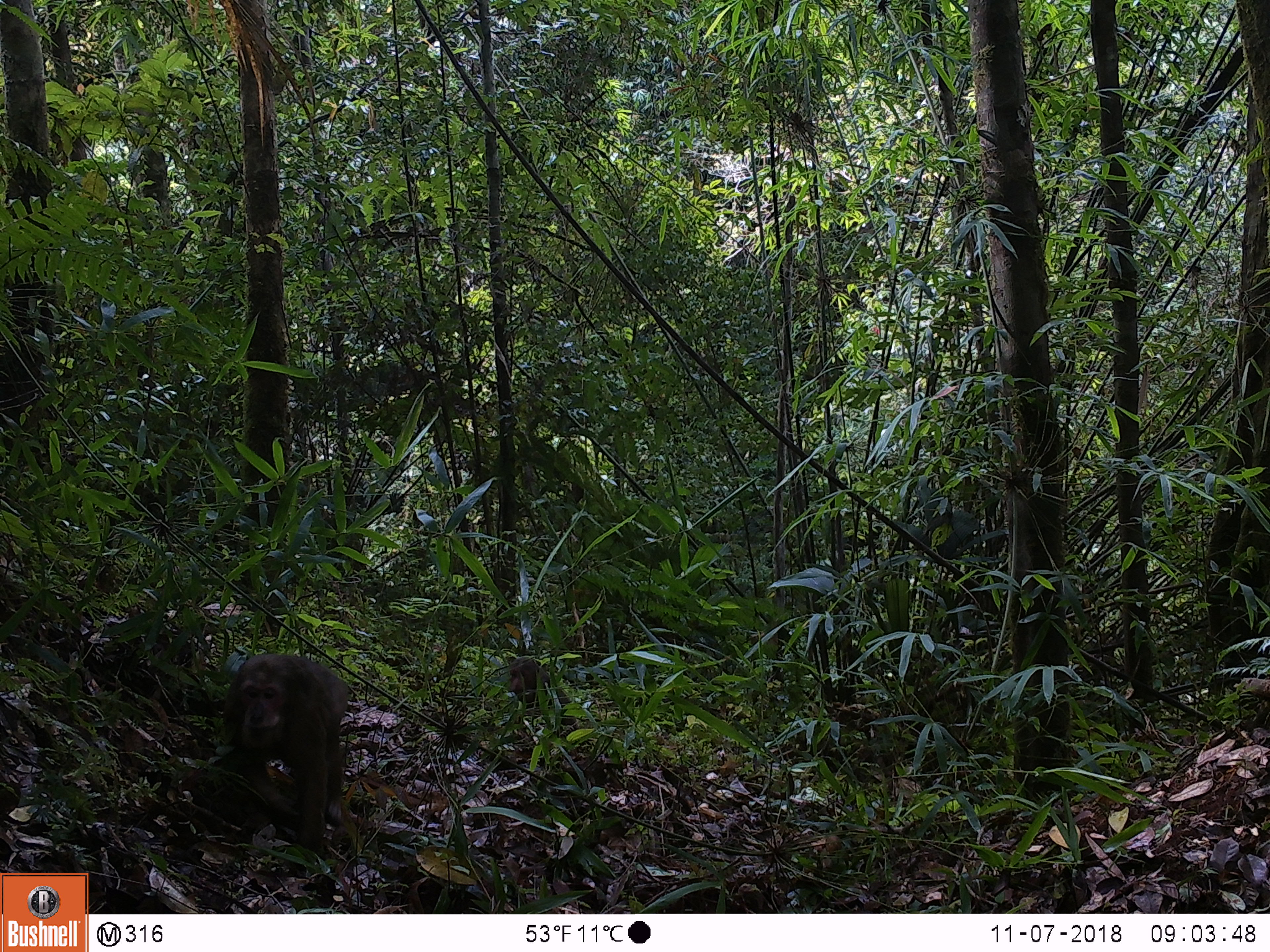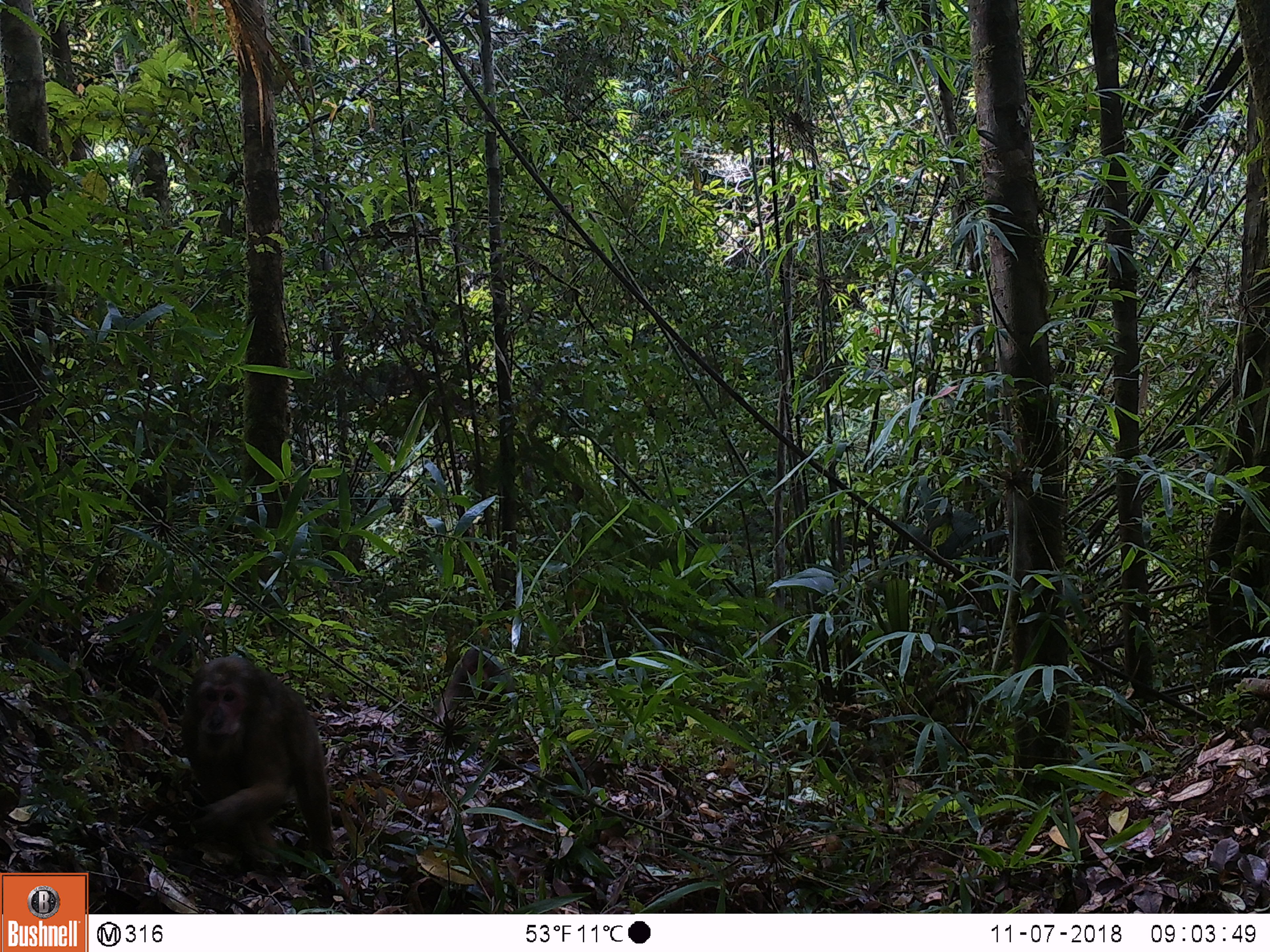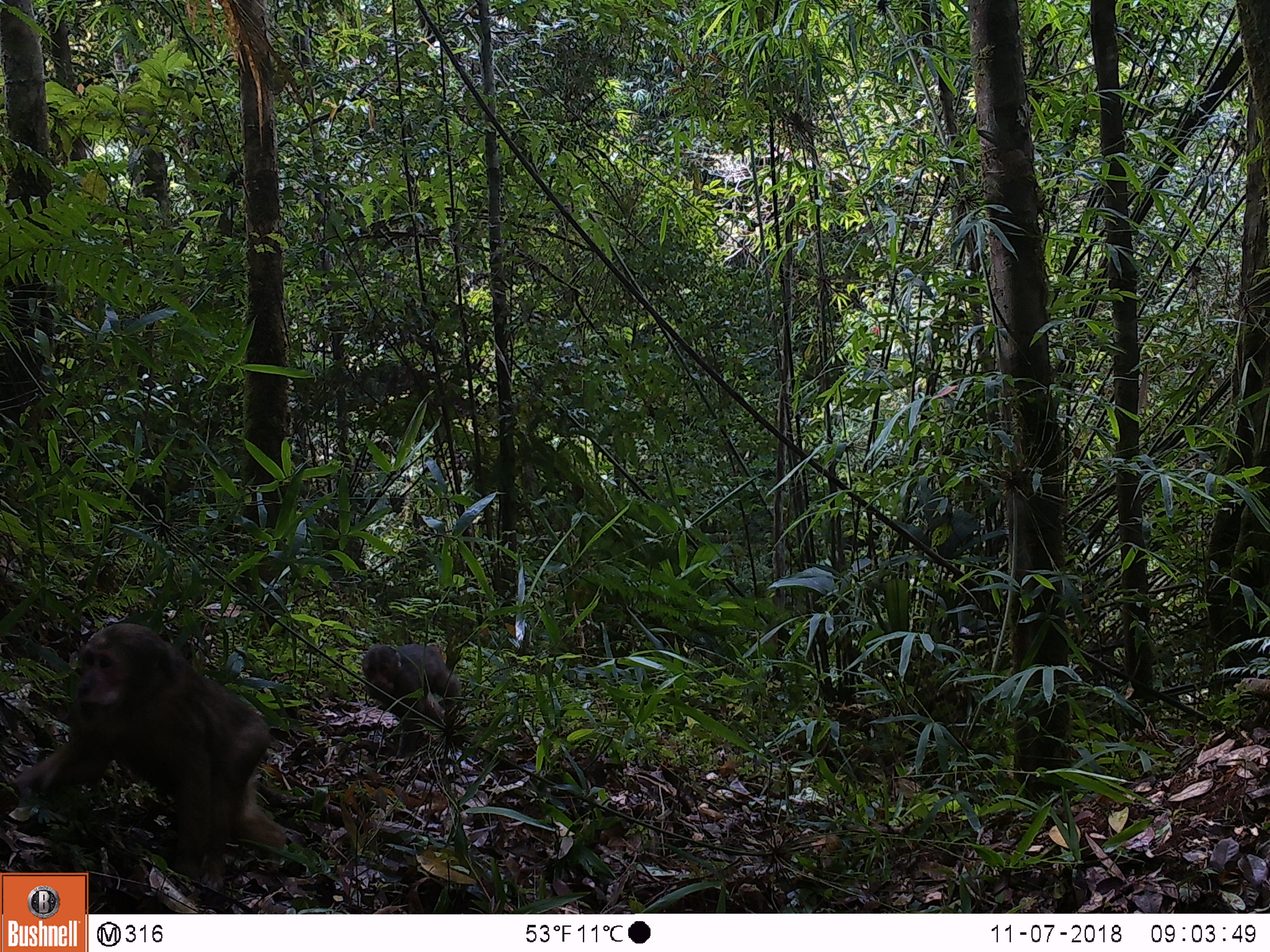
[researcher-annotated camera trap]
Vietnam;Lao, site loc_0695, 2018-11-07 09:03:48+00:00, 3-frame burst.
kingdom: Animalia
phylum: Chordata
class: Mammalia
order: Primates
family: Cercopithecidae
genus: Macaca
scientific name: Macaca arctoides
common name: stump-tailed macaque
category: stump tailed macaque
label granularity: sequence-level